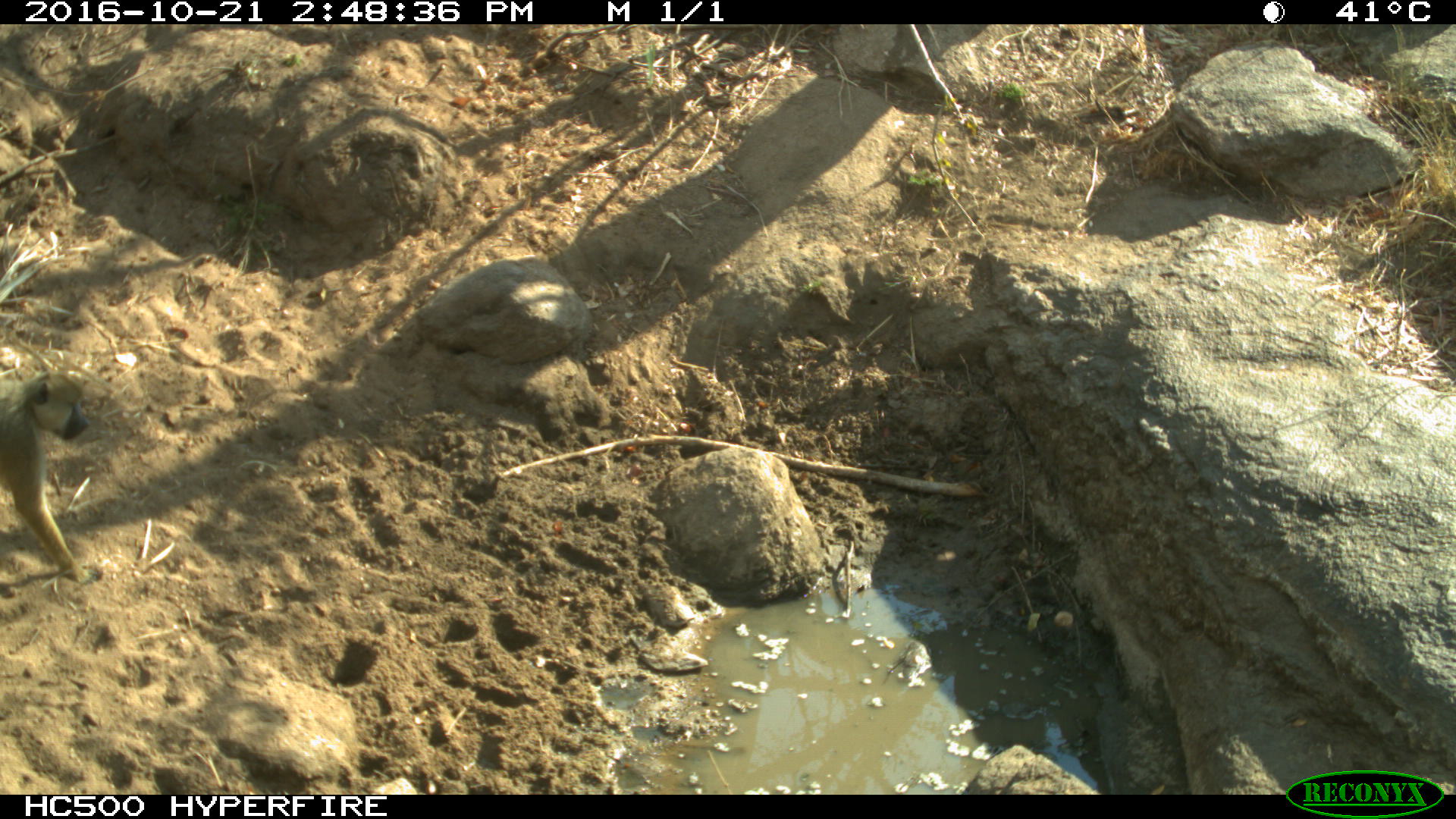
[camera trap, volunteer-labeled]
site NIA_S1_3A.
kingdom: Animalia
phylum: Chordata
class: Mammalia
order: Primates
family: Cercopithecidae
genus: Papio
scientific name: Papio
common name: baboon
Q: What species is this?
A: Baboon (Papio).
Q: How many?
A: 1.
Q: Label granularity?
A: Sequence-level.